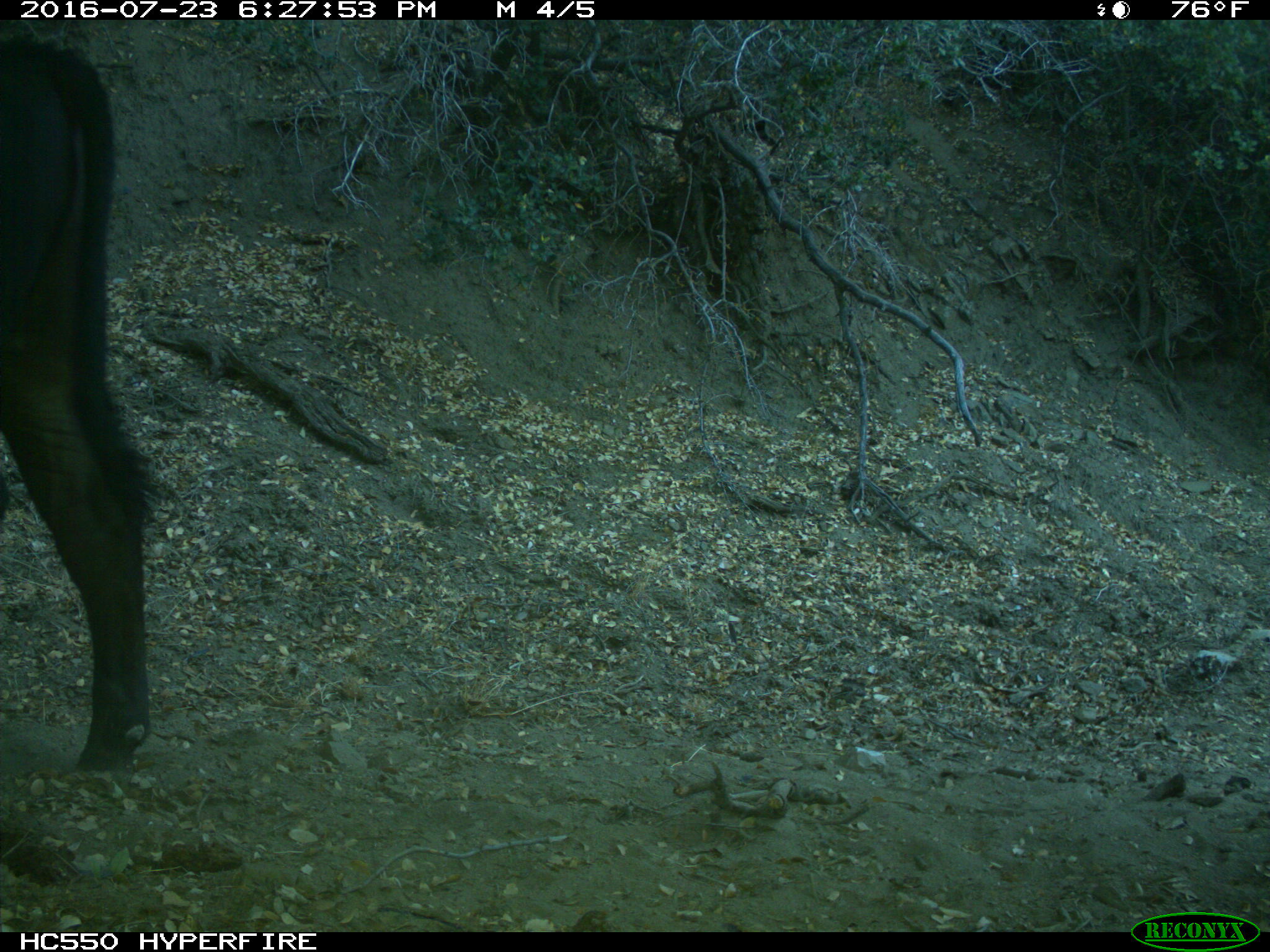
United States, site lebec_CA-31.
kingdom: Animalia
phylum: Chordata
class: Mammalia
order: Artiodactyla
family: Bovidae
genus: Bos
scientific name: Bos taurus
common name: domestic cow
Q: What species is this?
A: Bos taurus (domestic cow).